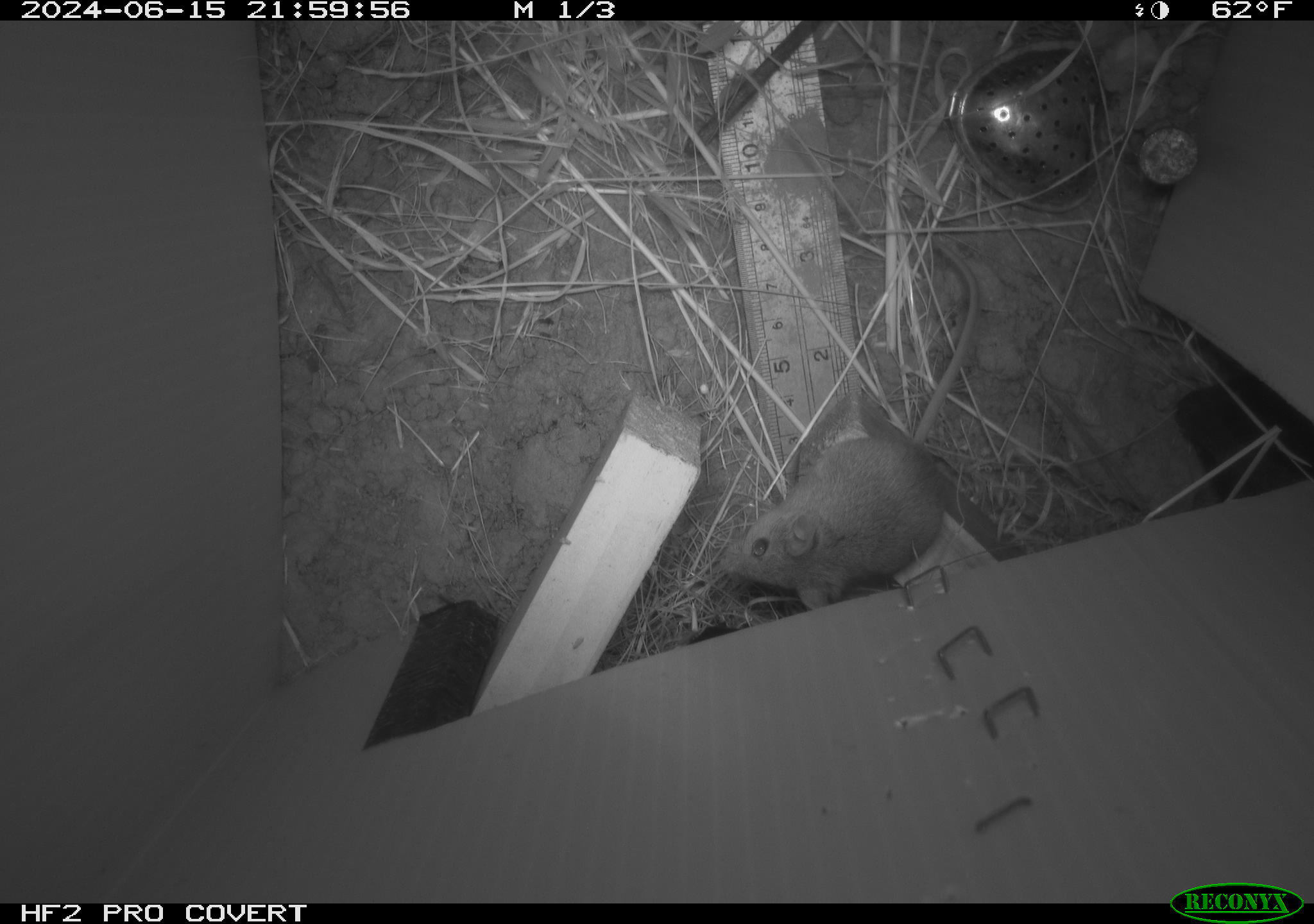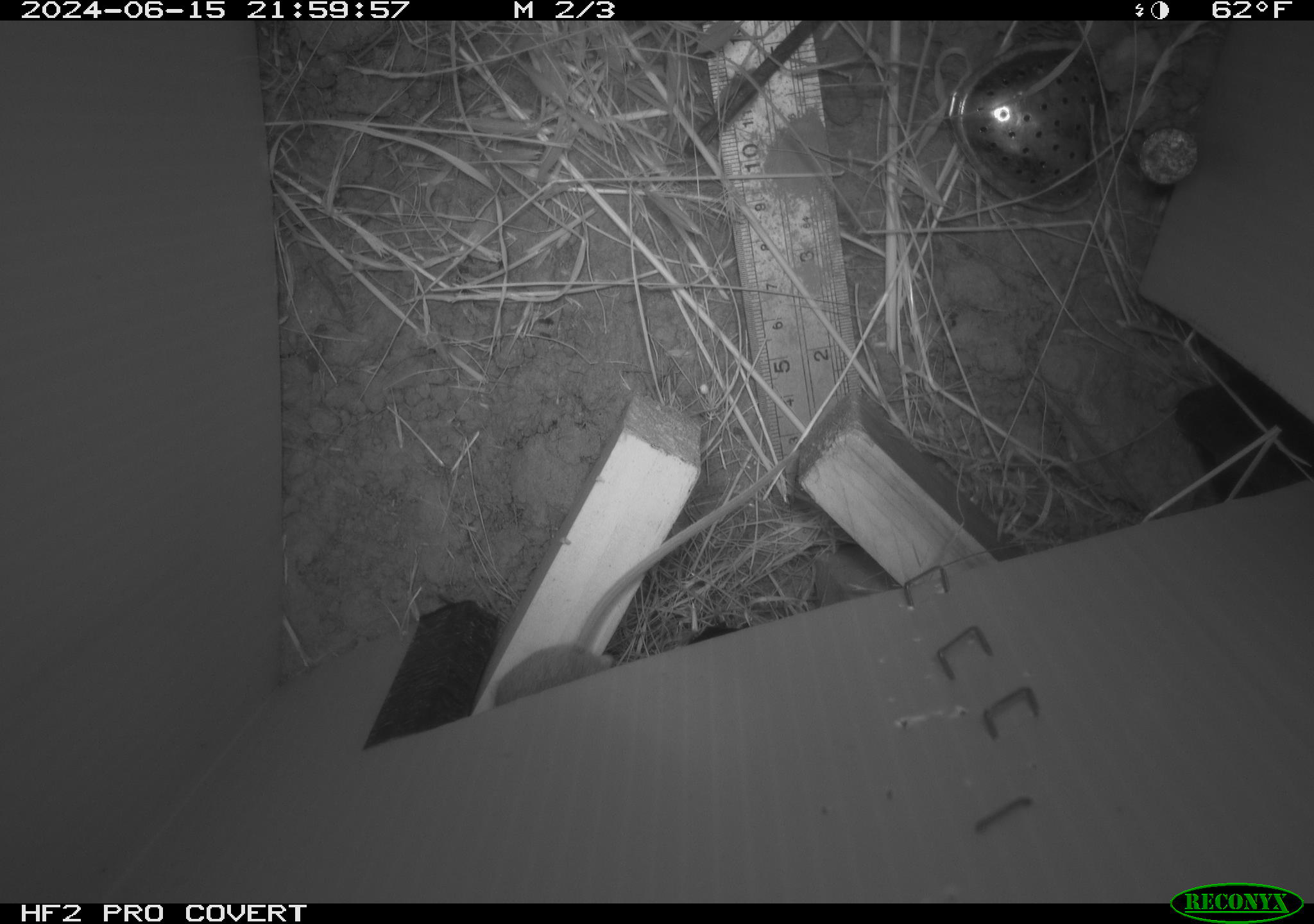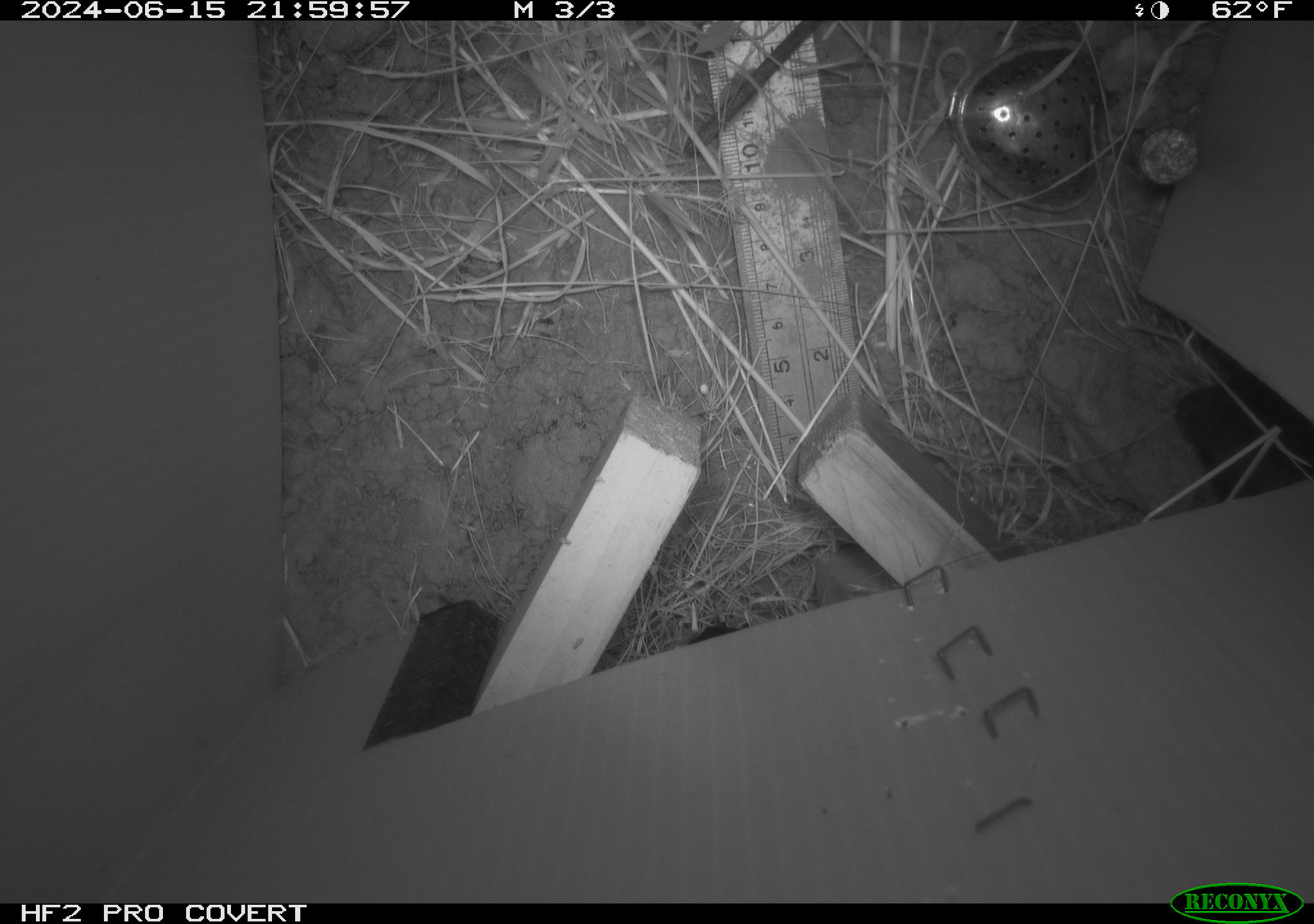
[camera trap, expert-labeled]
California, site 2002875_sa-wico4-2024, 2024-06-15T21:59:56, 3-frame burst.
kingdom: Animalia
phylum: Chordata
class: Mammalia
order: Rodentia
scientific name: Rodentia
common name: rodent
Rodent (Rodentia).